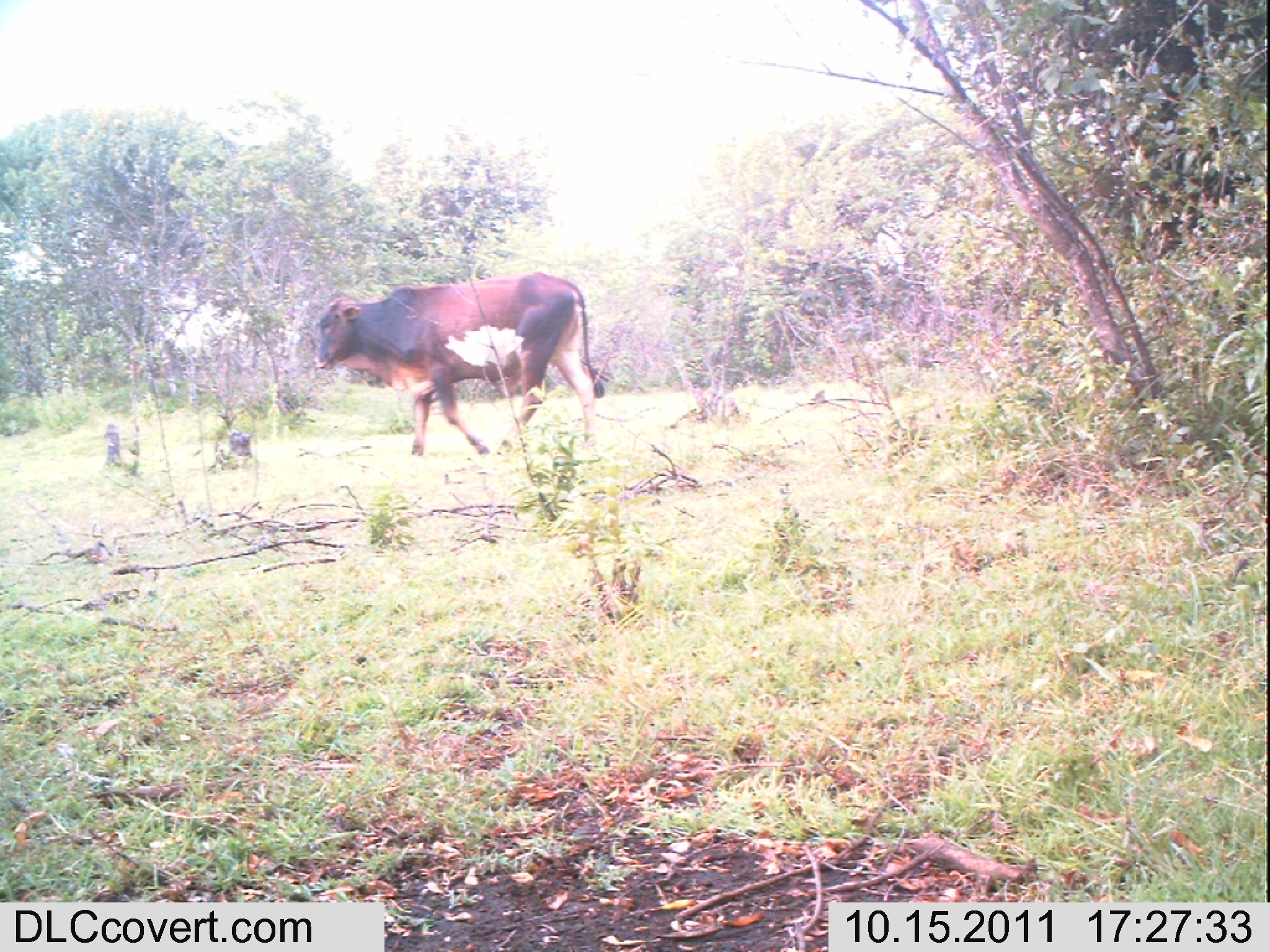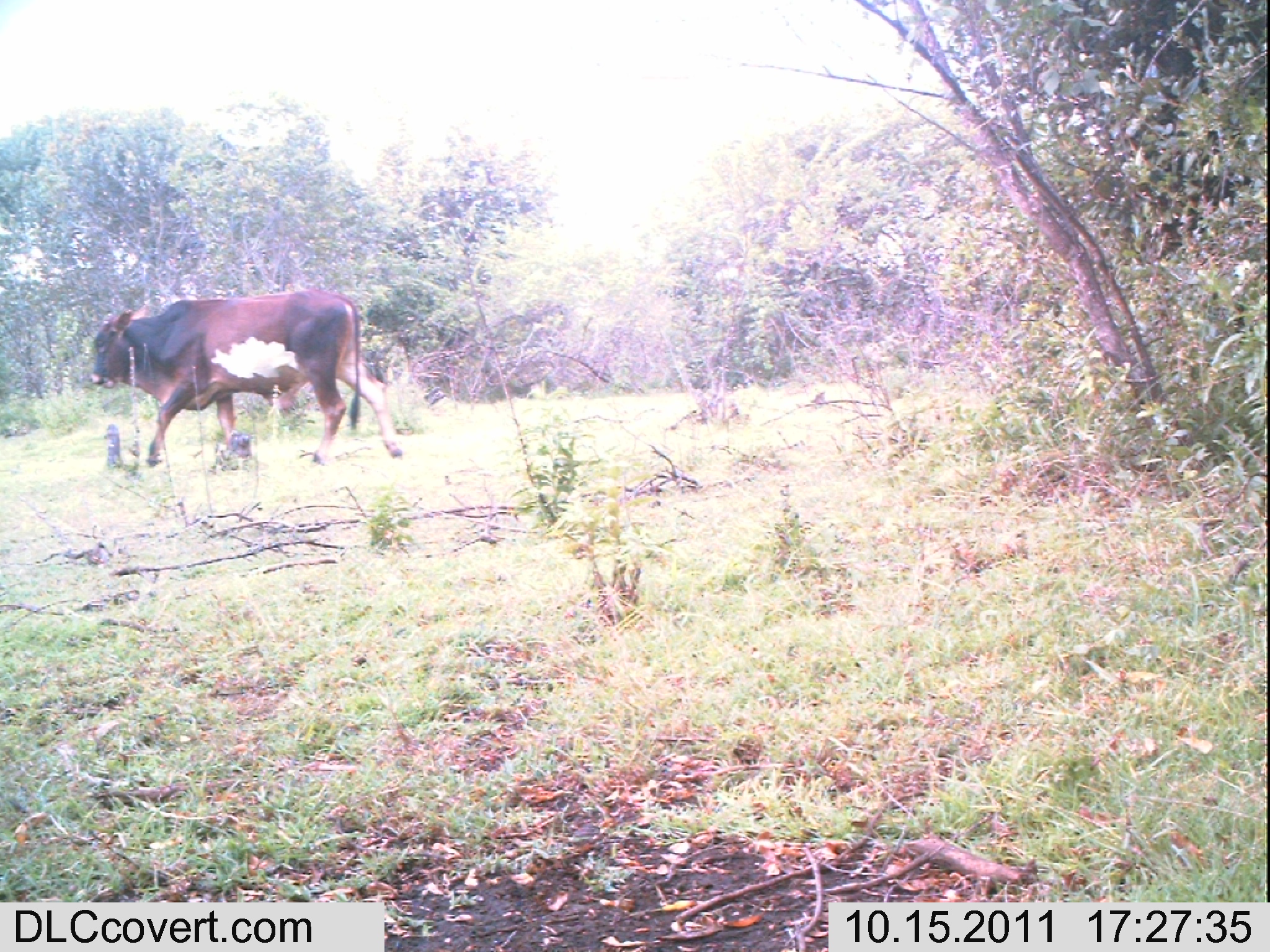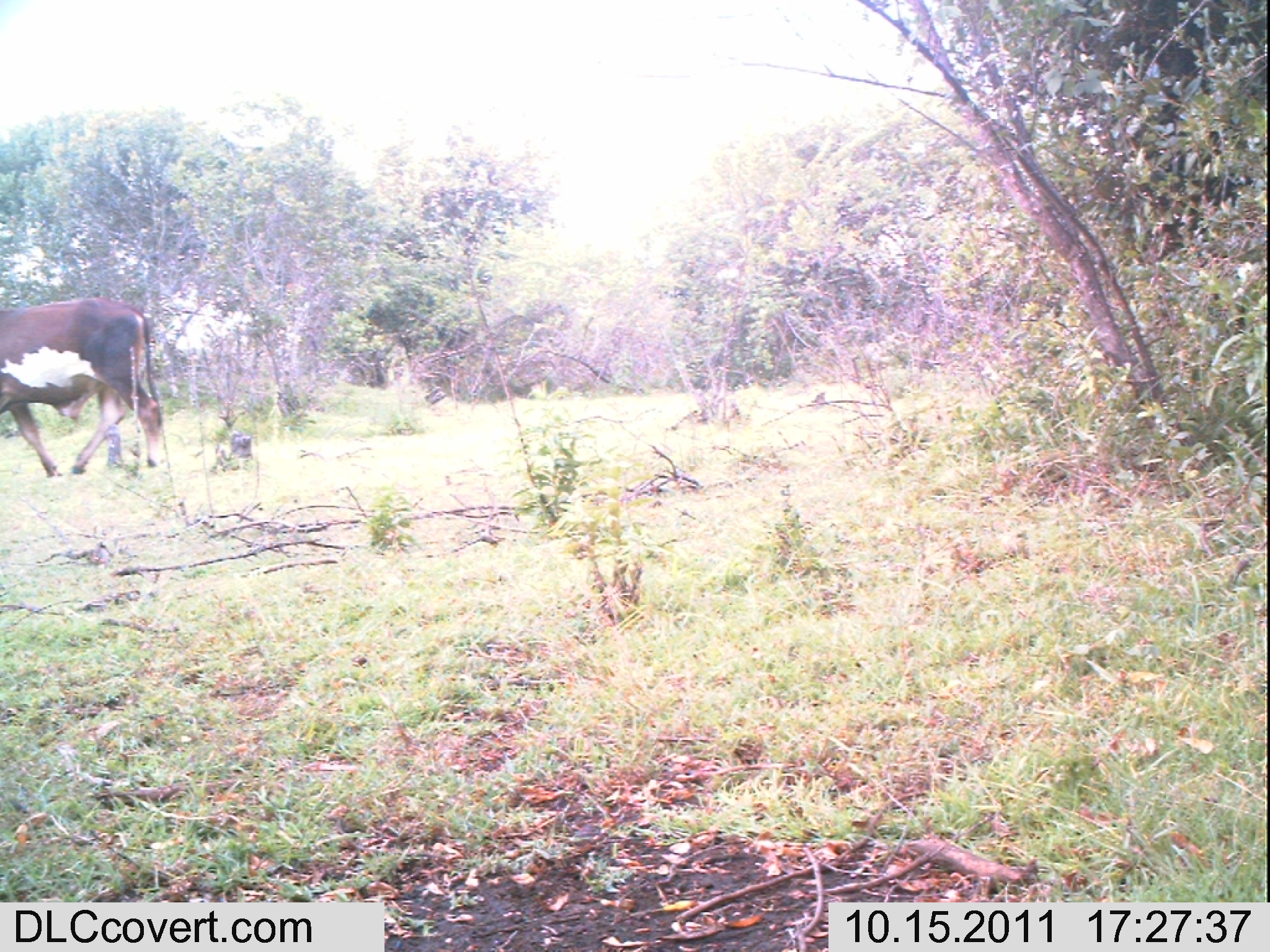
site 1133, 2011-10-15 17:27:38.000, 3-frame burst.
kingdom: Animalia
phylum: Chordata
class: Mammalia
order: Artiodactyla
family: Bovidae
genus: Bos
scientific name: Bos taurus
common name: domestic cattle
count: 1